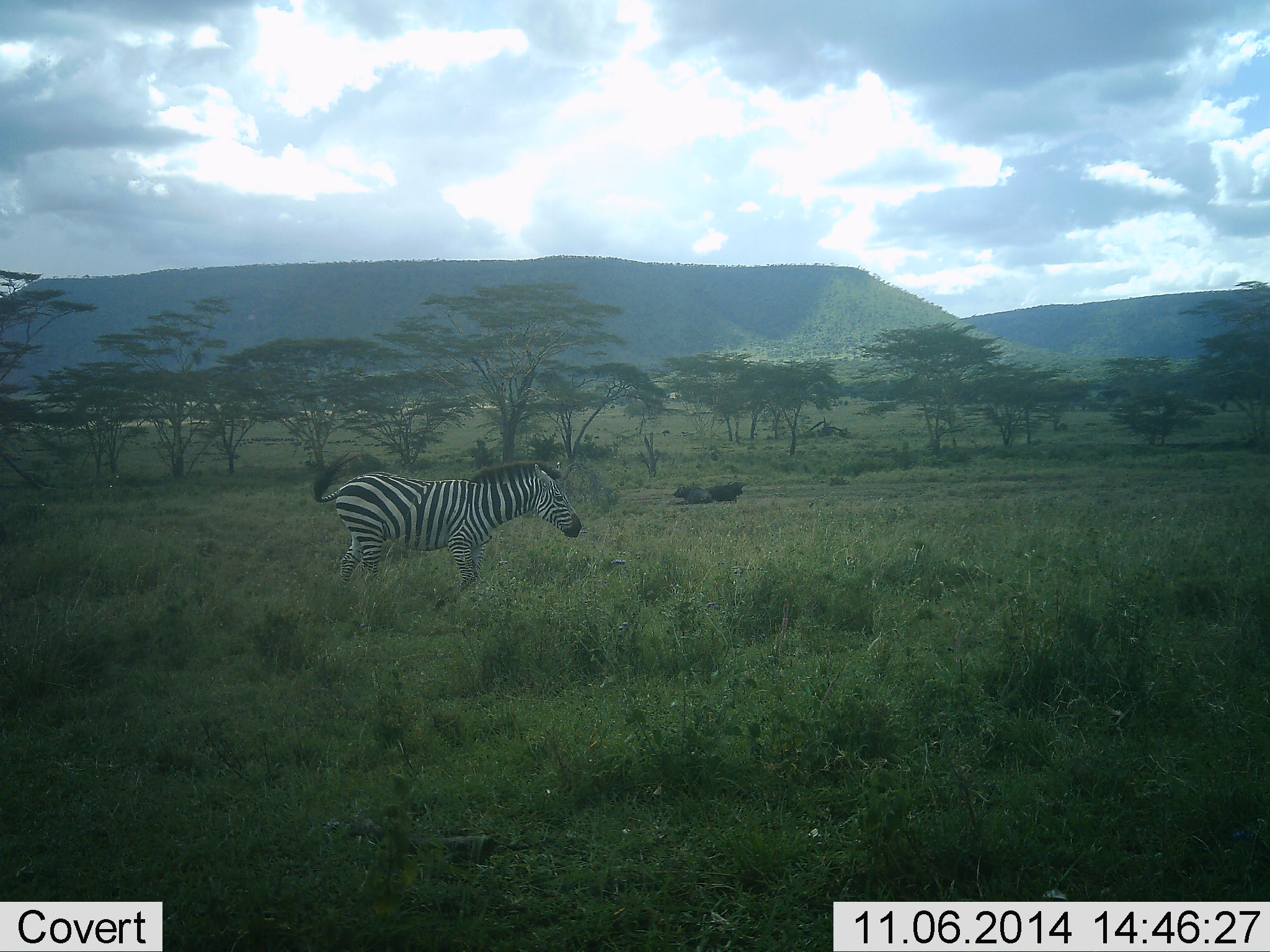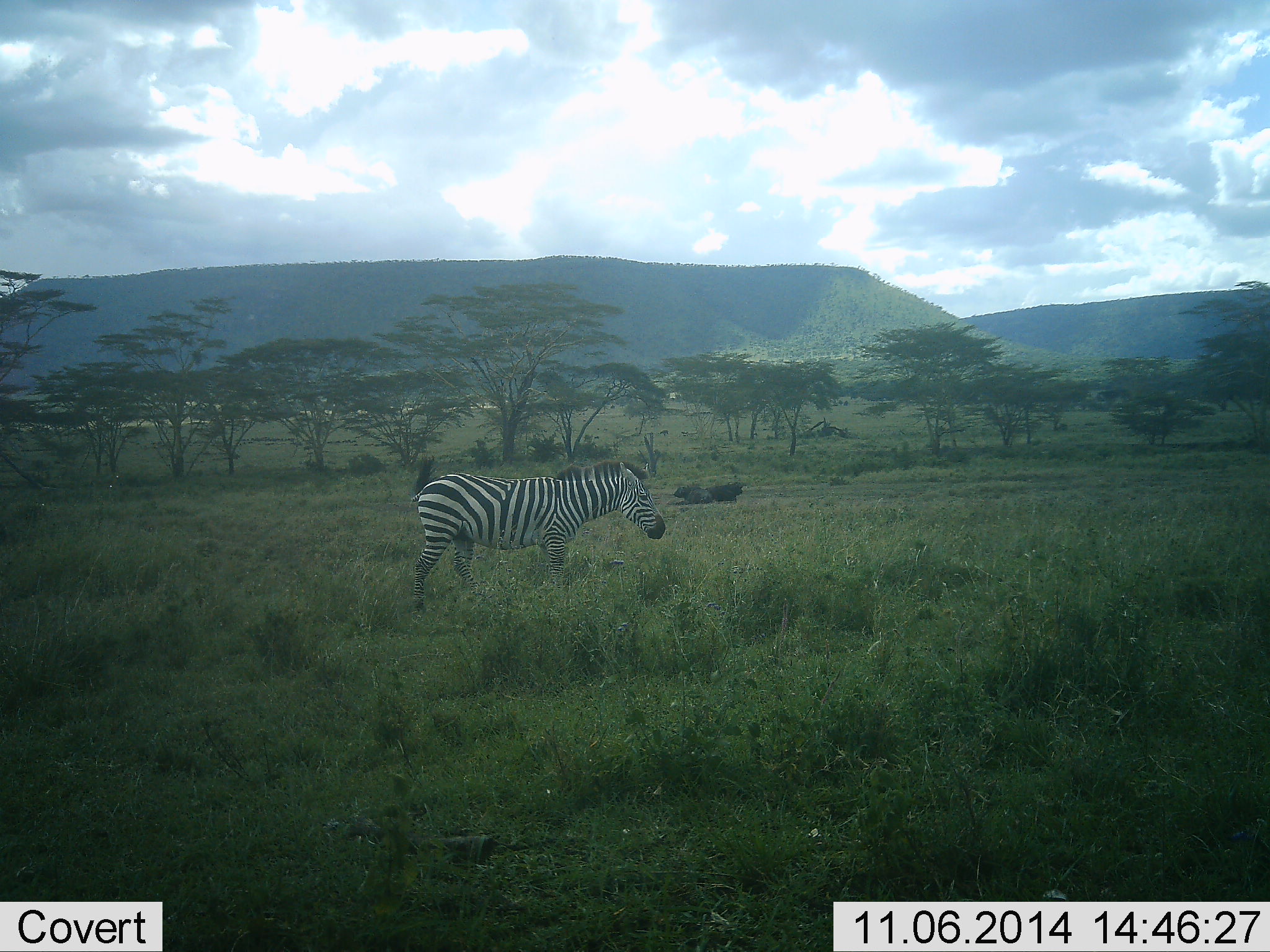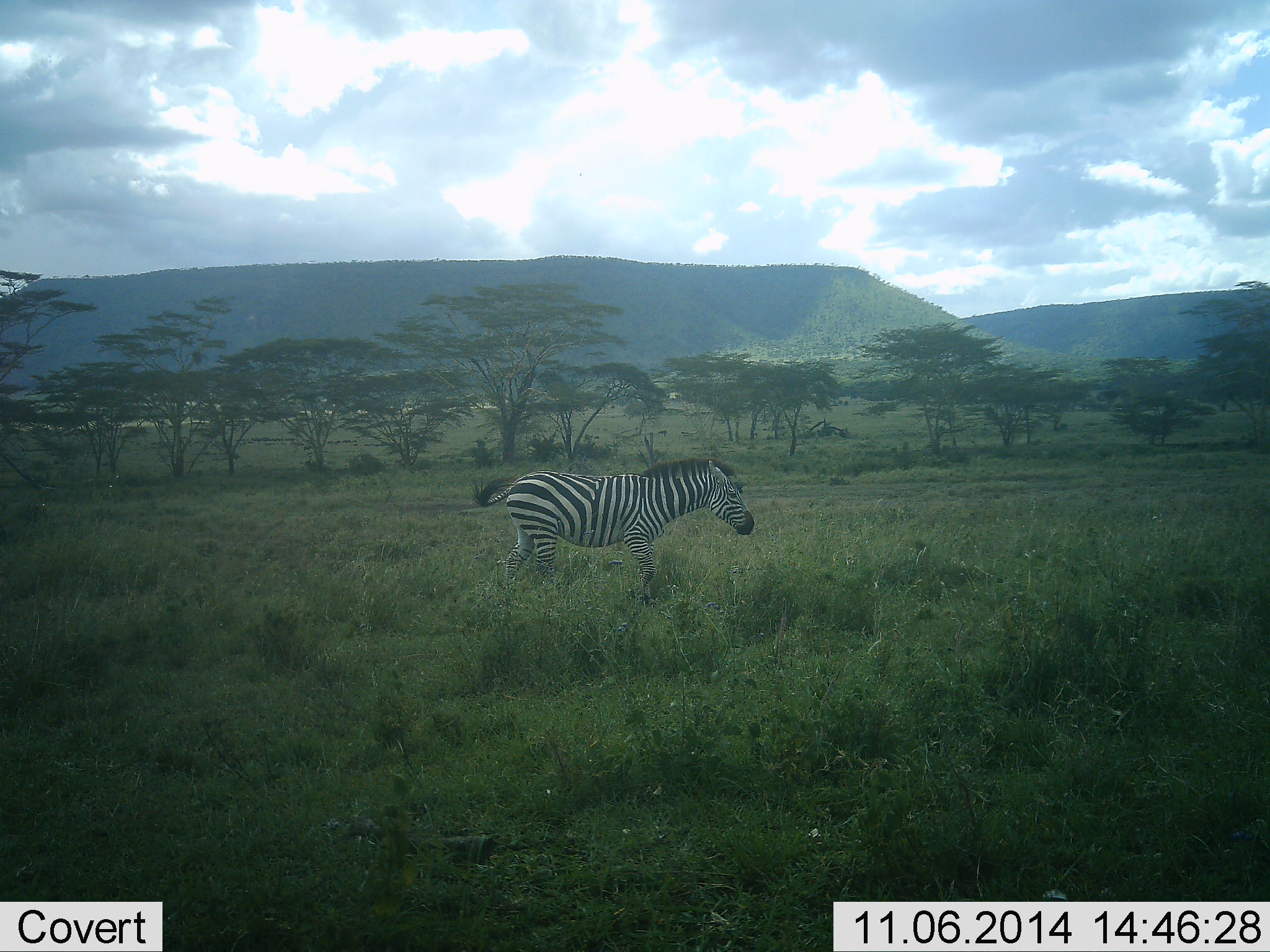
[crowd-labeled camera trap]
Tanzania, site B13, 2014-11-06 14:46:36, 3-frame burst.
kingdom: Animalia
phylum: Chordata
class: Mammalia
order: Perissodactyla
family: Equidae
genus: Equus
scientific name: Equus quagga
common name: plains zebra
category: zebra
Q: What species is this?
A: Zebra (plains zebra) (Equus quagga).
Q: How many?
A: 1.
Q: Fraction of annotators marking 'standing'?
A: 0%.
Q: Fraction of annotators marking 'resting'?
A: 0%.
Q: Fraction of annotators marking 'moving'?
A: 100%.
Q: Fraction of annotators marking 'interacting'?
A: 0%.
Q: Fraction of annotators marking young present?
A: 0%.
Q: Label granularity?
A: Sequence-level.